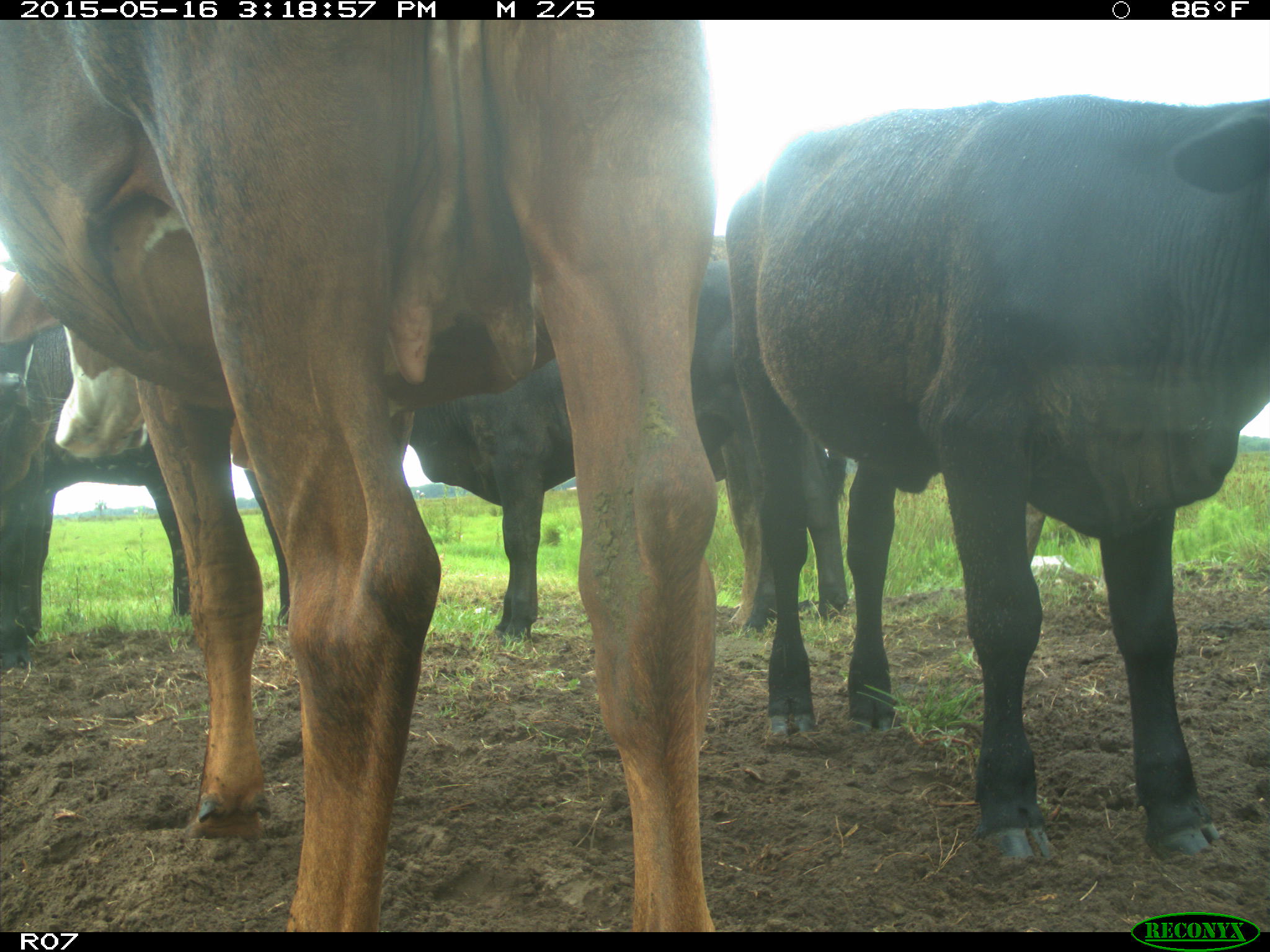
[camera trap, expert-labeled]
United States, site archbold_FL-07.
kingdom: Animalia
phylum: Chordata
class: Mammalia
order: Artiodactyla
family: Bovidae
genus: Bos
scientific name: Bos taurus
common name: domestic cow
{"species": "Bos taurus (domestic cow)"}